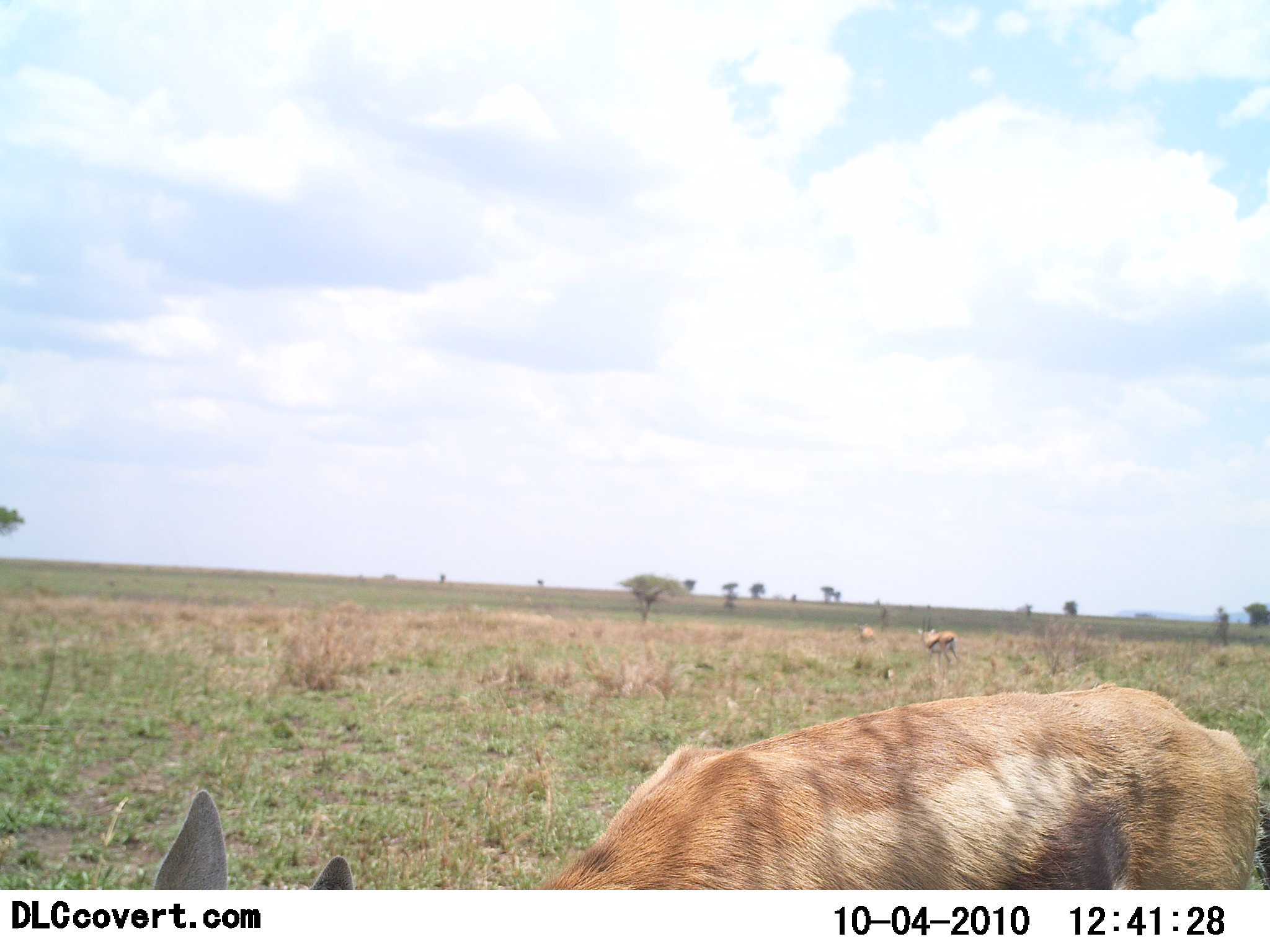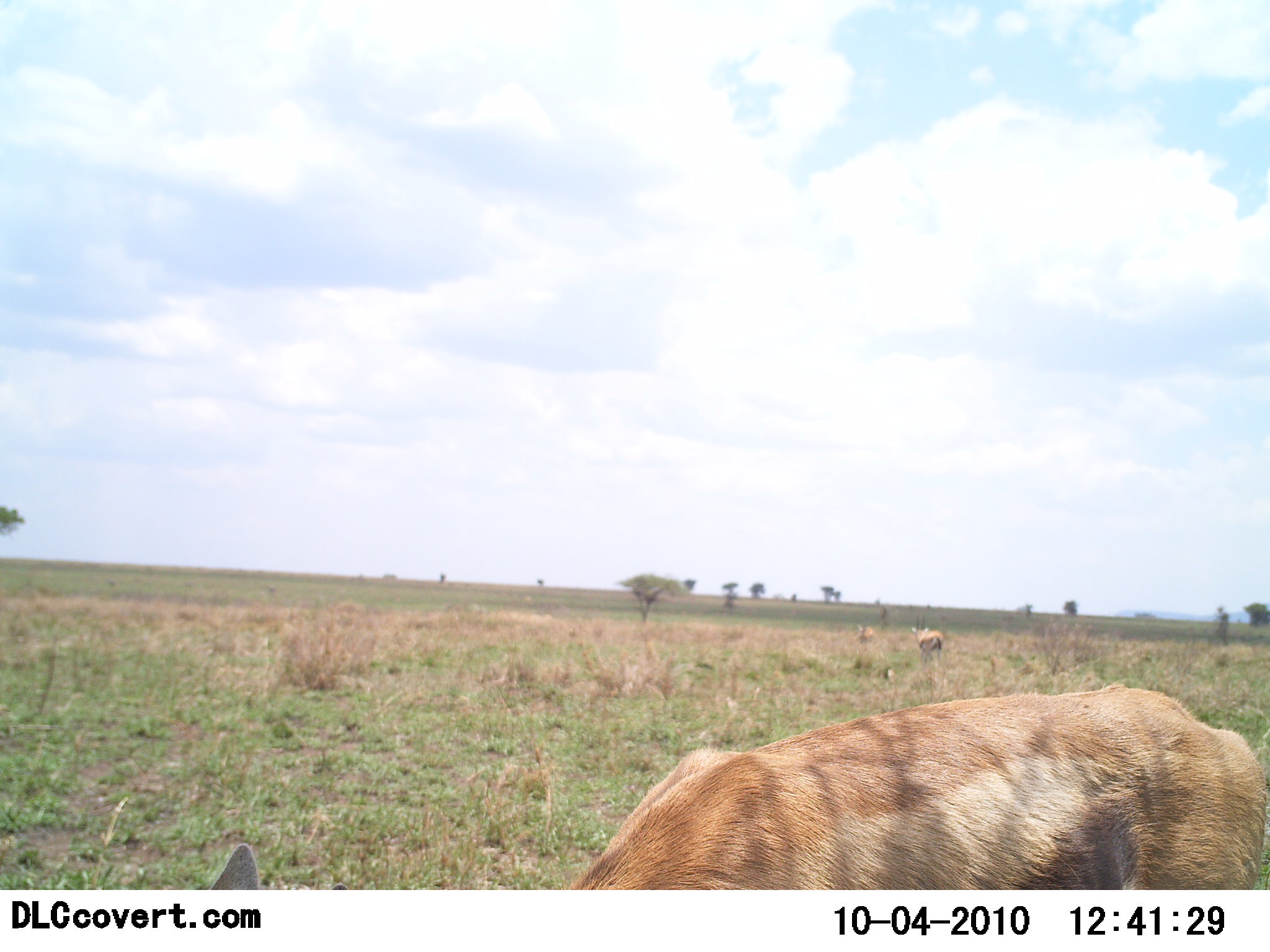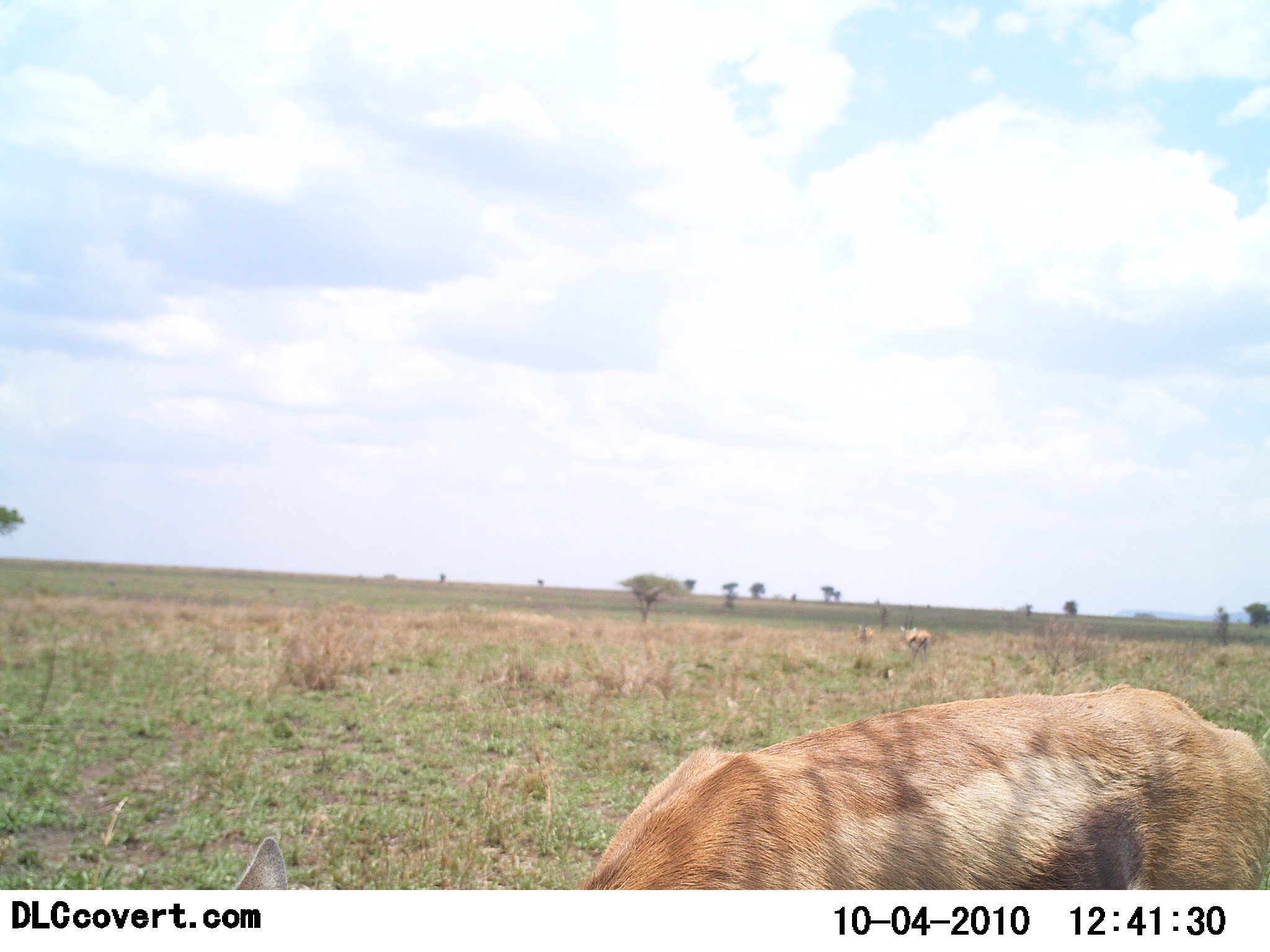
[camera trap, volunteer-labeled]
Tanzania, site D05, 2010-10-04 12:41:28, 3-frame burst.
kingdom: Animalia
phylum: Chordata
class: Mammalia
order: Artiodactyla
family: Bovidae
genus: Eudorcas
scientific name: Eudorcas thomsonii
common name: thomson's gazelle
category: gazellethomsons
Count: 3.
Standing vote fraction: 50%.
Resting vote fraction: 0%.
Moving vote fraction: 50%.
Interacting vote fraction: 0%.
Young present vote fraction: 8%.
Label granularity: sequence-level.